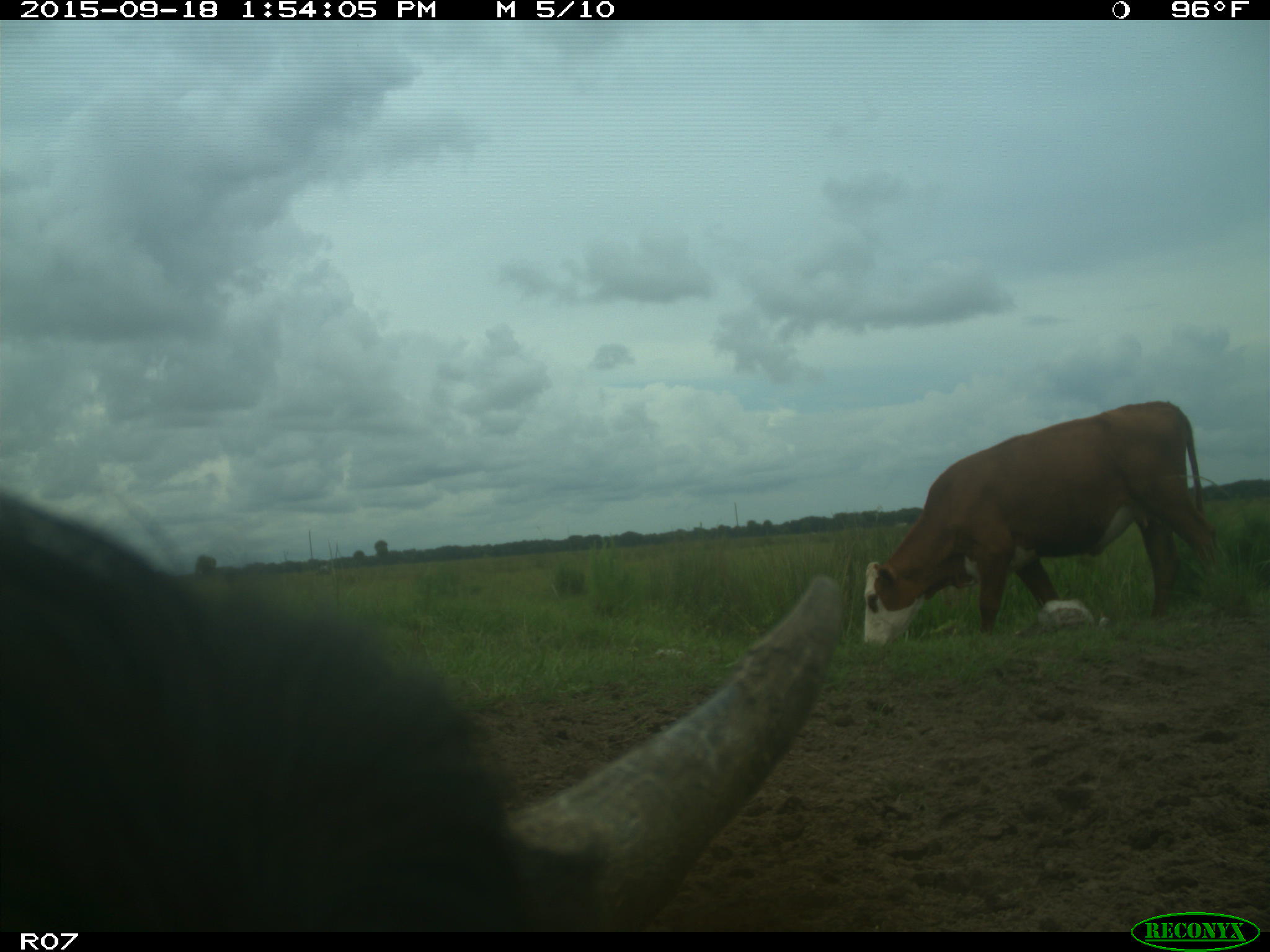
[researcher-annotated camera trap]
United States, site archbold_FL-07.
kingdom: Animalia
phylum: Chordata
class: Mammalia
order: Artiodactyla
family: Bovidae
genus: Bos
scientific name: Bos taurus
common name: domestic cow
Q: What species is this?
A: Bos taurus (domestic cow).